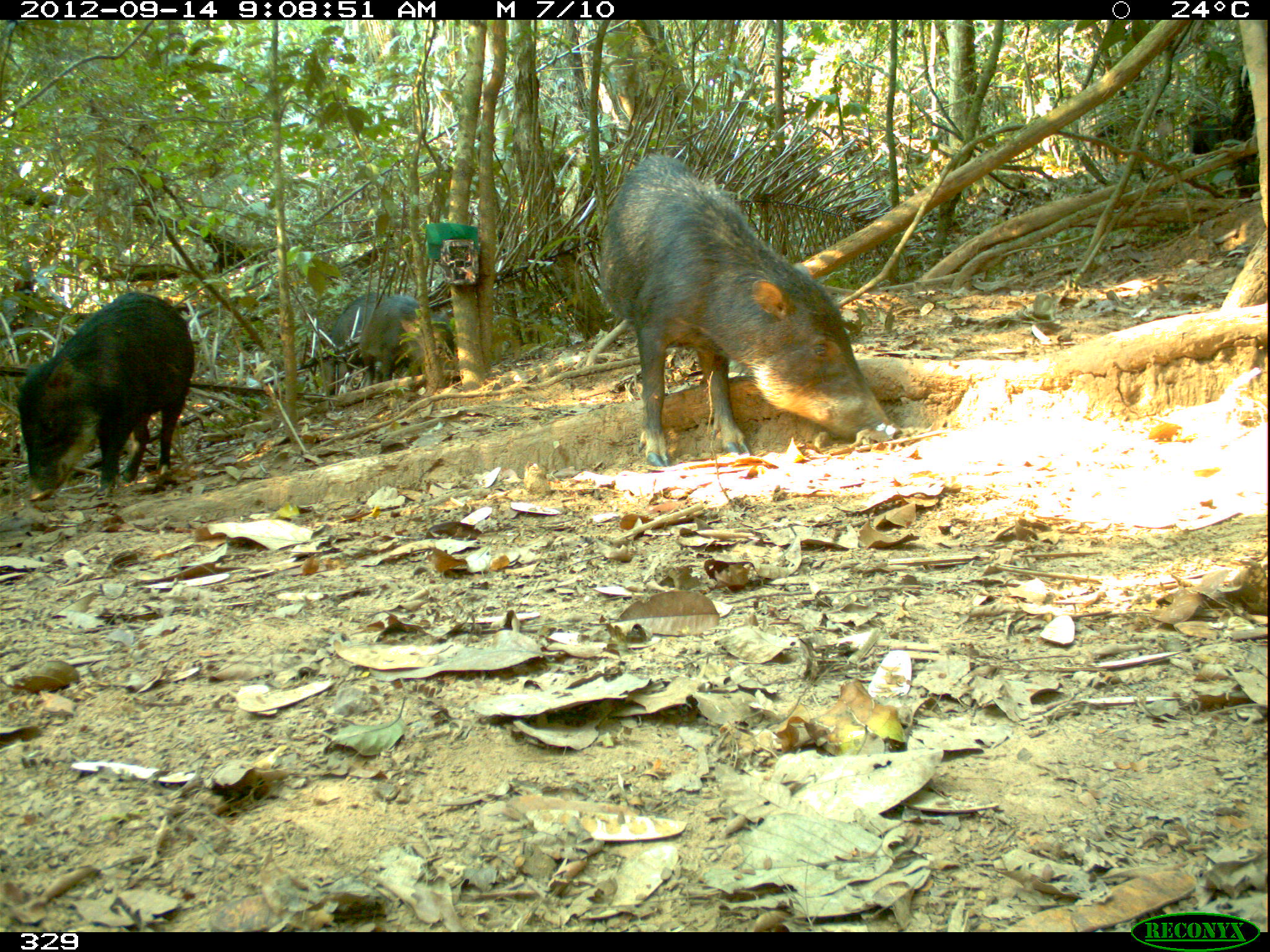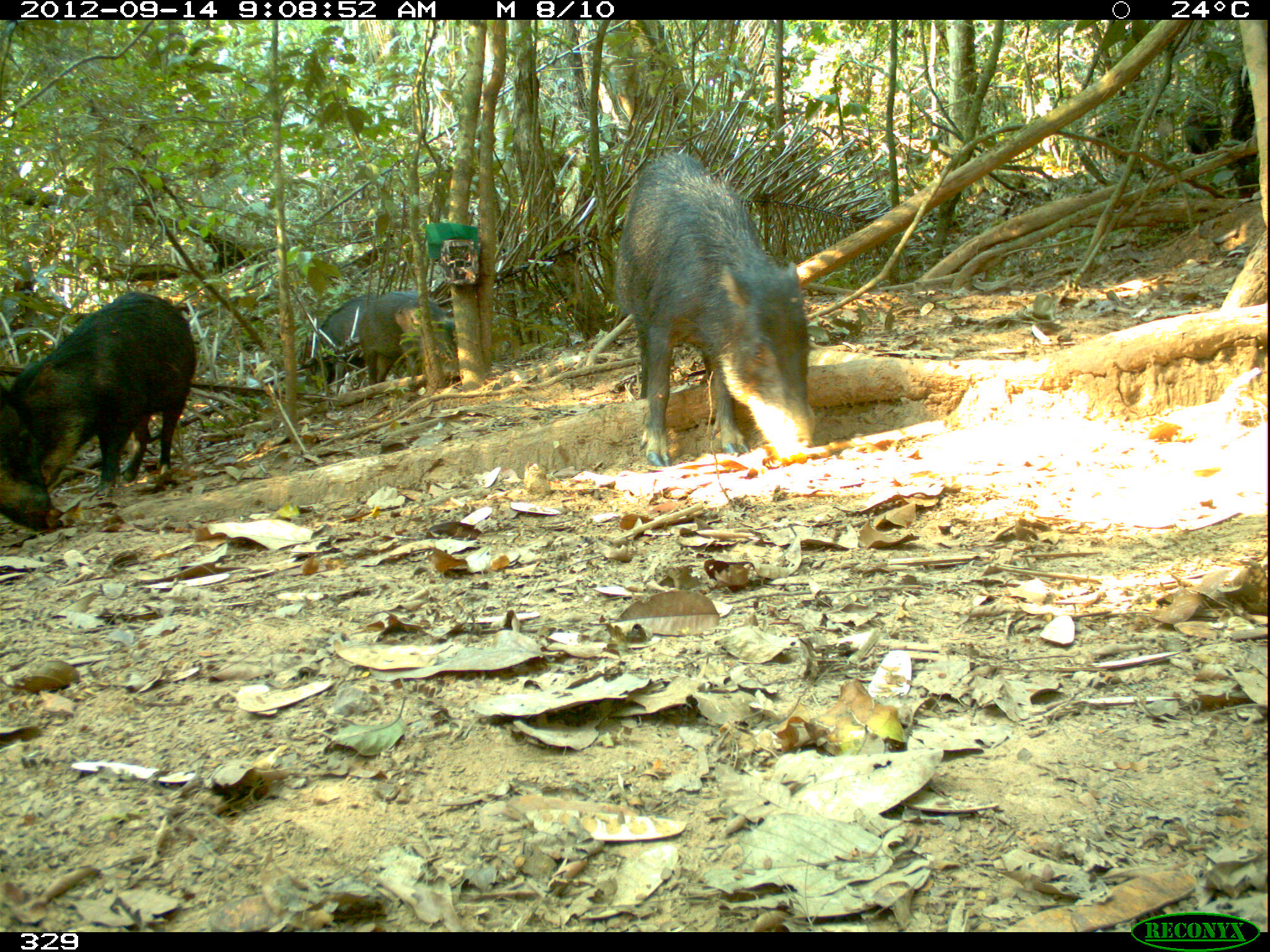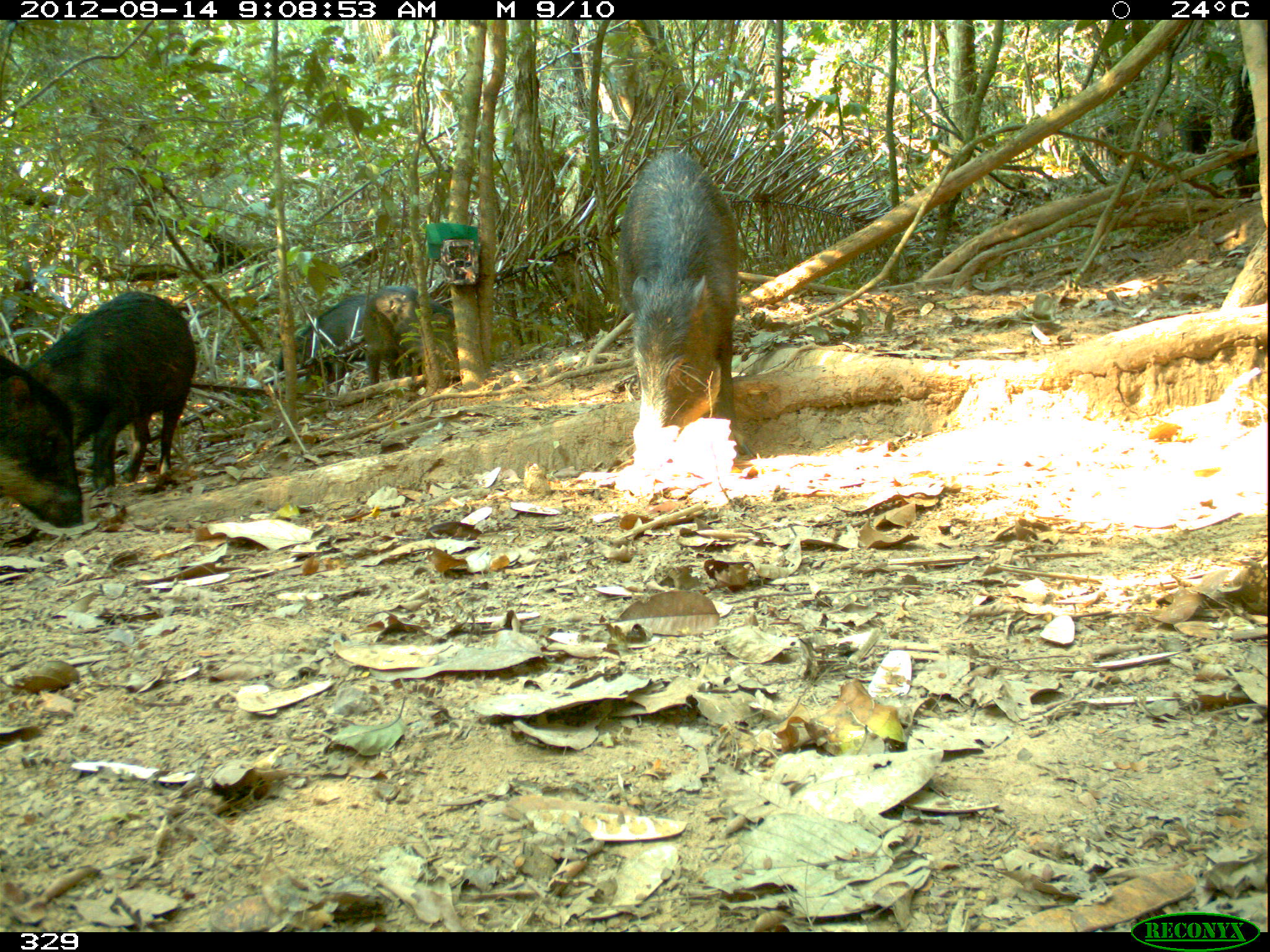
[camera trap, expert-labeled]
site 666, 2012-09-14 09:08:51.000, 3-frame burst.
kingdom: Animalia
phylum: Chordata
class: Mammalia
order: Artiodactyla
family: Tayassuidae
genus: Tayassu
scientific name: Tayassu pecari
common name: white-lipped peccary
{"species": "Tayassu pecari (white-lipped peccary)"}